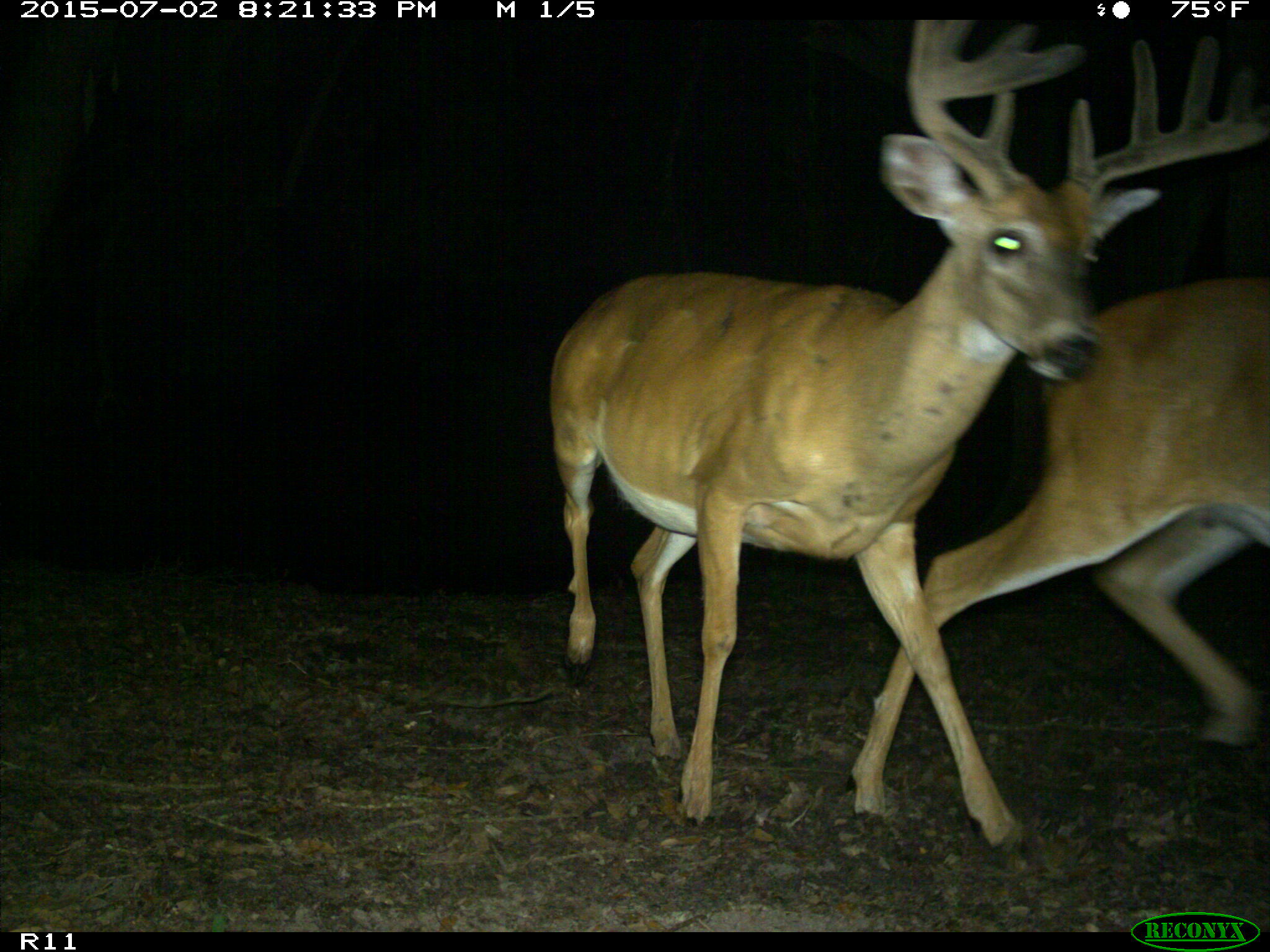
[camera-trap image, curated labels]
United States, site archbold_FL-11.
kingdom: Animalia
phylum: Chordata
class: Mammalia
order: Artiodactyla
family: Cervidae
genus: Odocoileus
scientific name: Odocoileus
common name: deer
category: unidentified deer